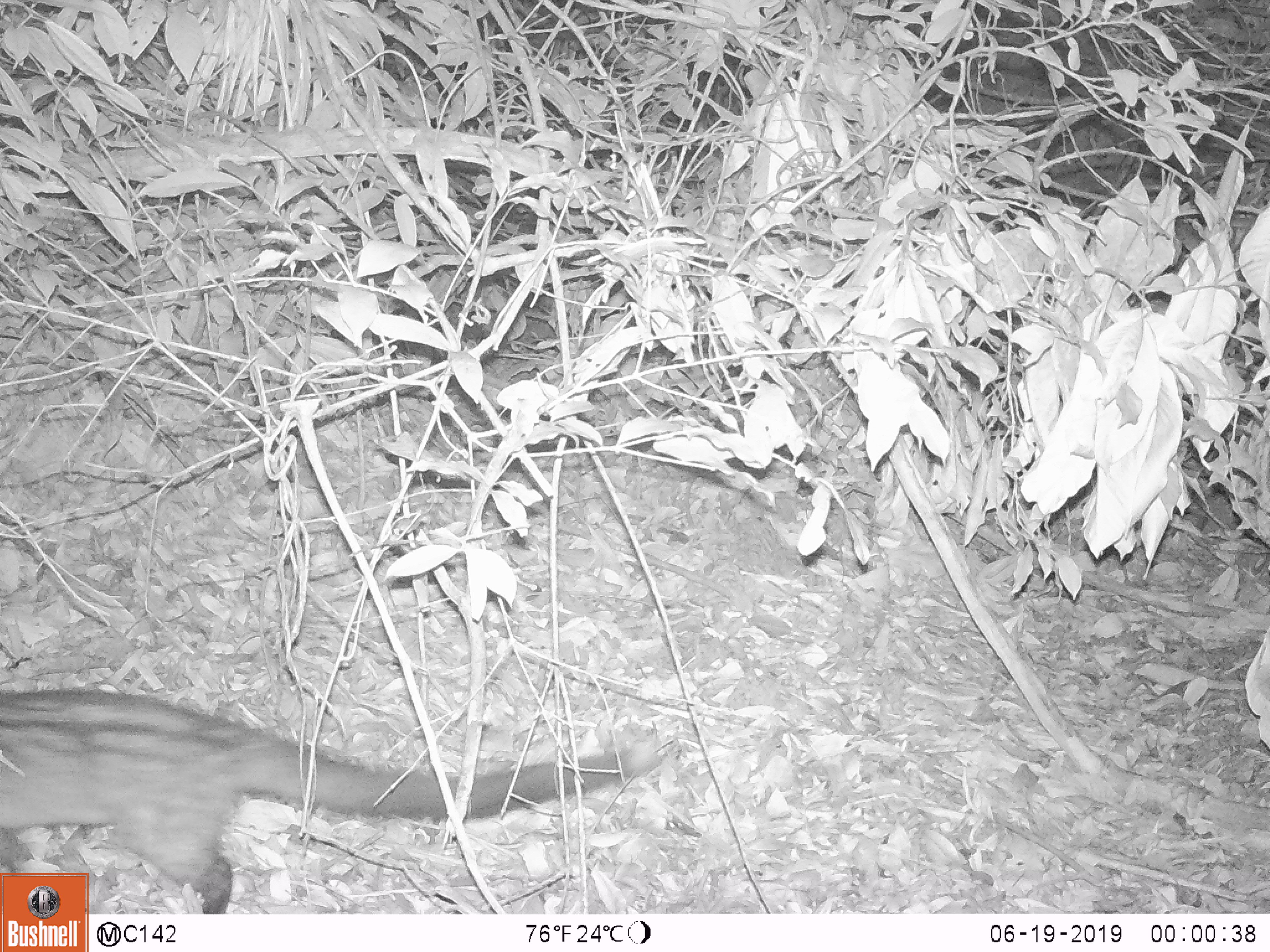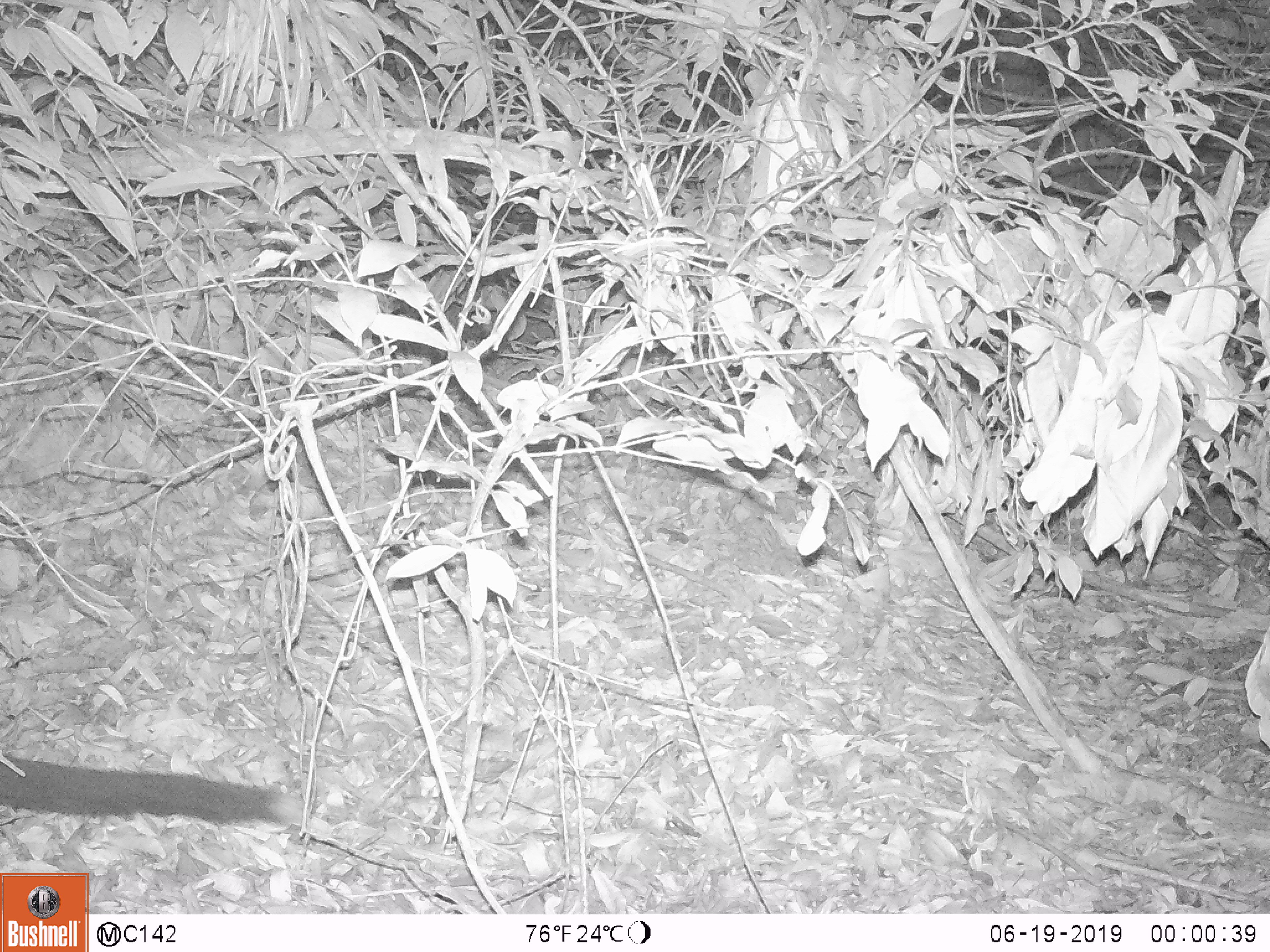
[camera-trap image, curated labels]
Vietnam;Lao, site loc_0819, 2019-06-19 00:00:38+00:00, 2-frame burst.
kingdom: Animalia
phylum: Chordata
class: Mammalia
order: Carnivora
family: Viverridae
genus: Paradoxurus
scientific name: Paradoxurus hermaphroditus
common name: common palm civet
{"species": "common palm civet (Paradoxurus hermaphroditus)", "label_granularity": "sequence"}